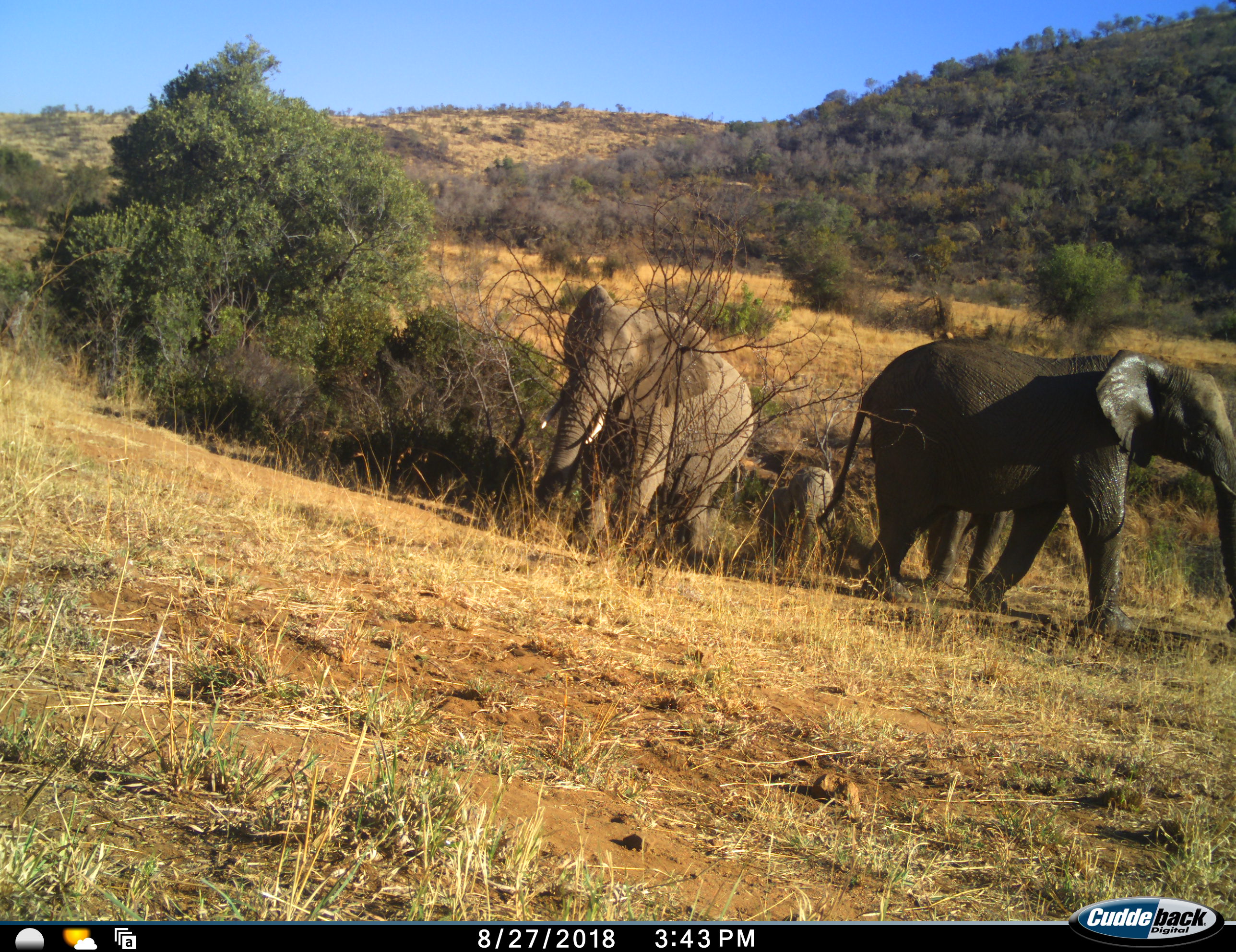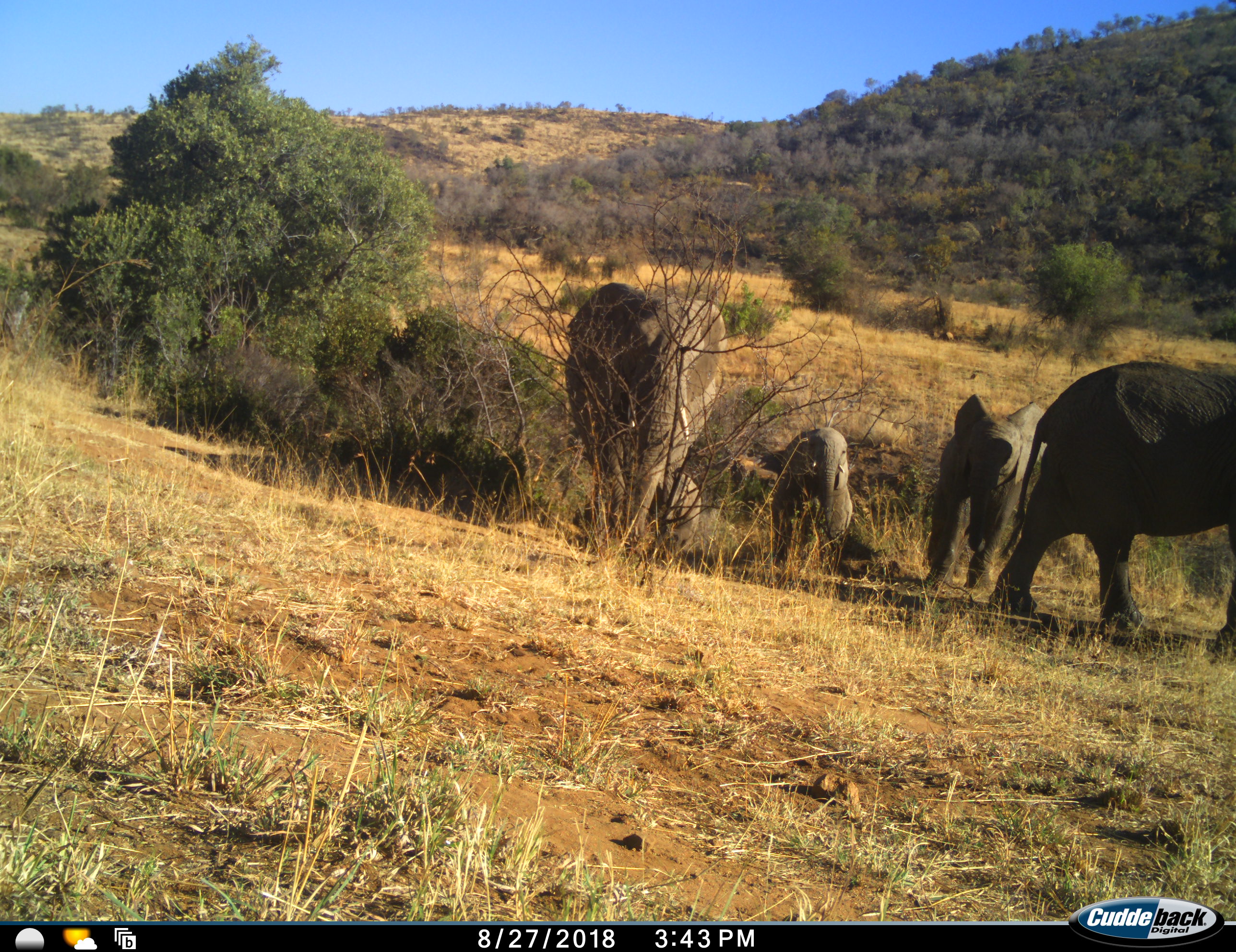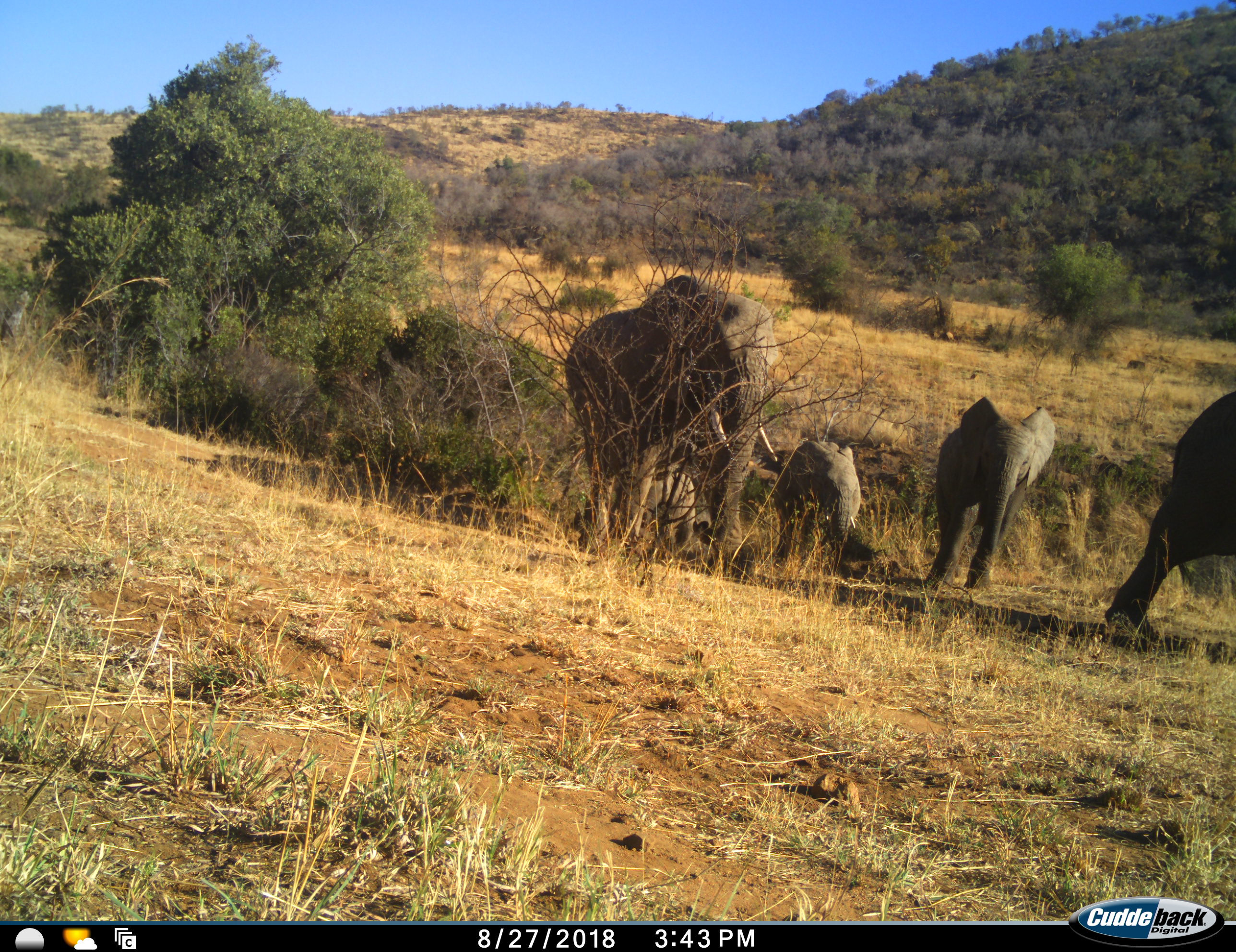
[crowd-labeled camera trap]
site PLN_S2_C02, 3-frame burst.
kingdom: Animalia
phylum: Chordata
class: Mammalia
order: Proboscidea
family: Elephantidae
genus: Loxodonta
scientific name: Loxodonta africana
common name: african bush elephant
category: elephant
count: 5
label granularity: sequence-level